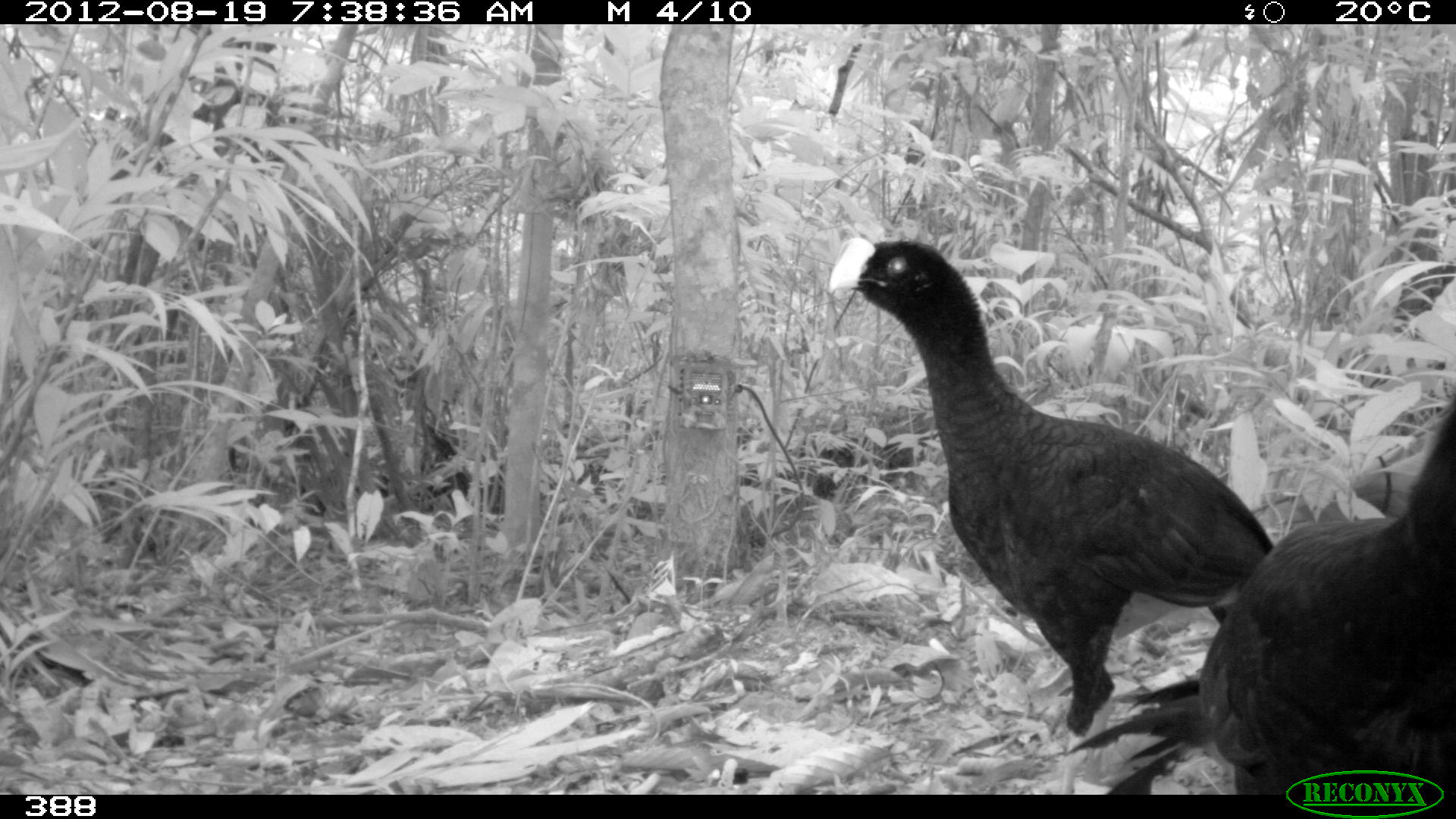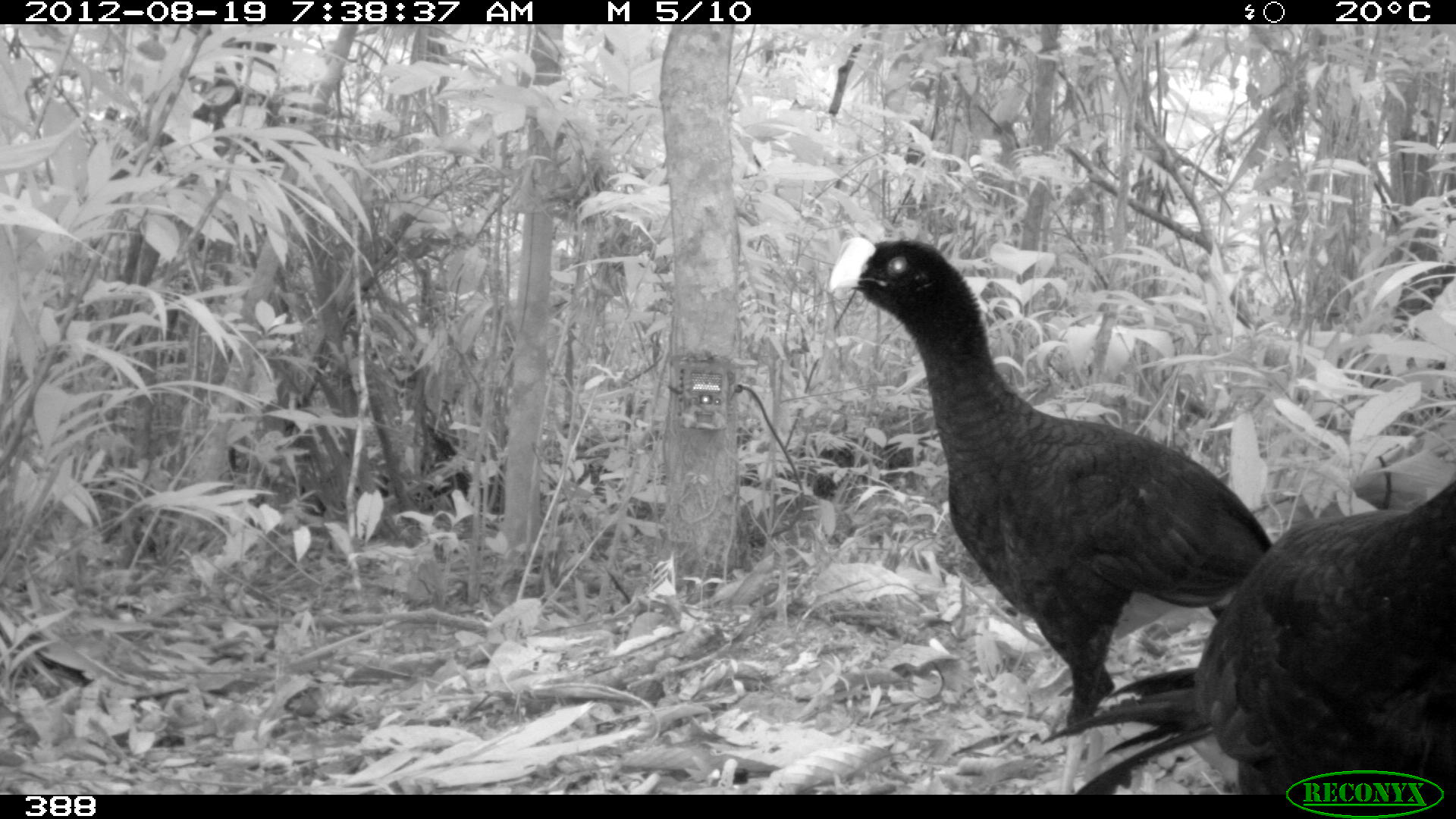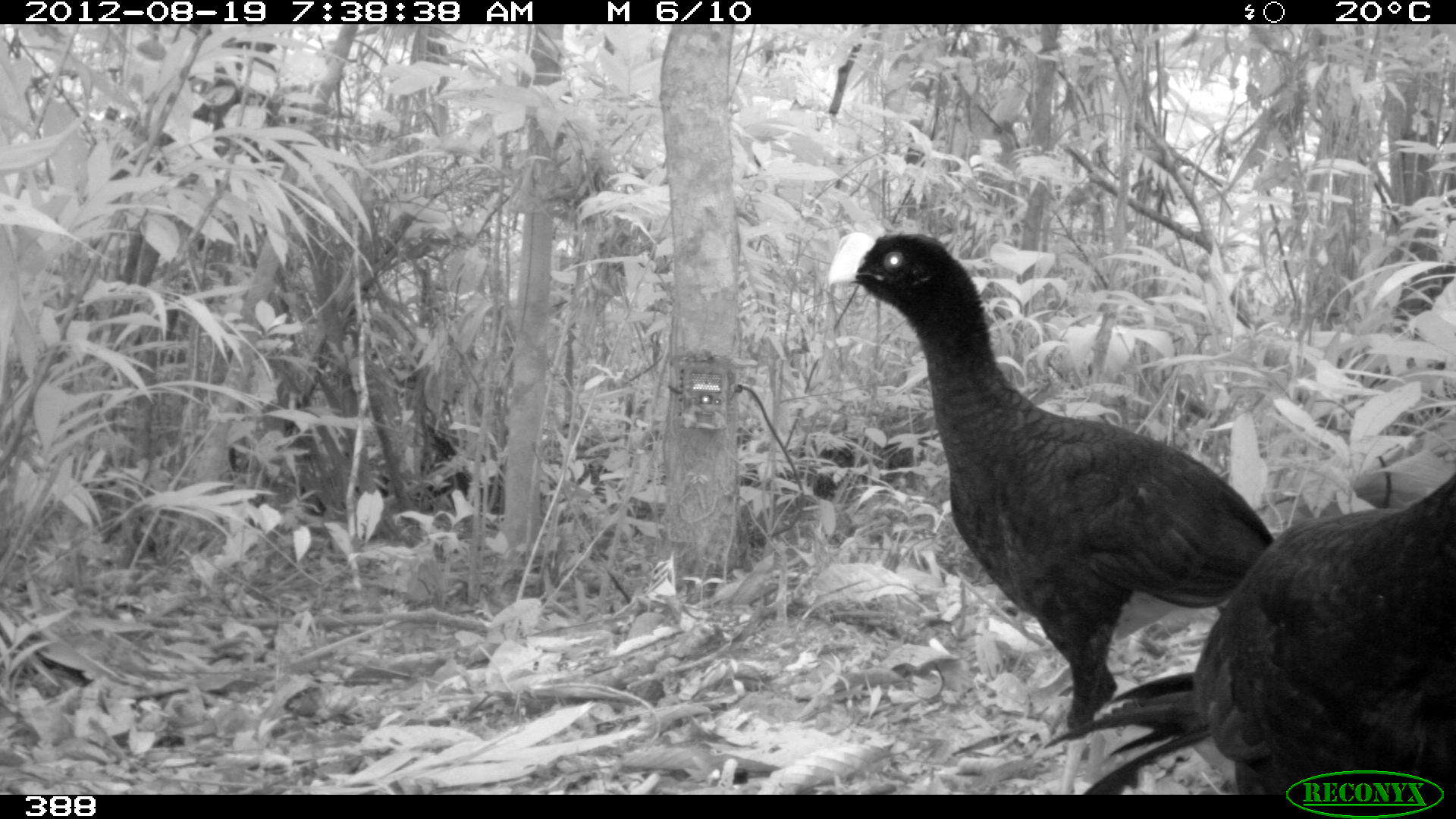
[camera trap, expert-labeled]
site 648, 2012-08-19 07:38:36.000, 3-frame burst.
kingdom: Animalia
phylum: Chordata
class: Aves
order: Galliformes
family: Cracidae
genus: Mitu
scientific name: Mitu tuberosum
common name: razor-billed curassow